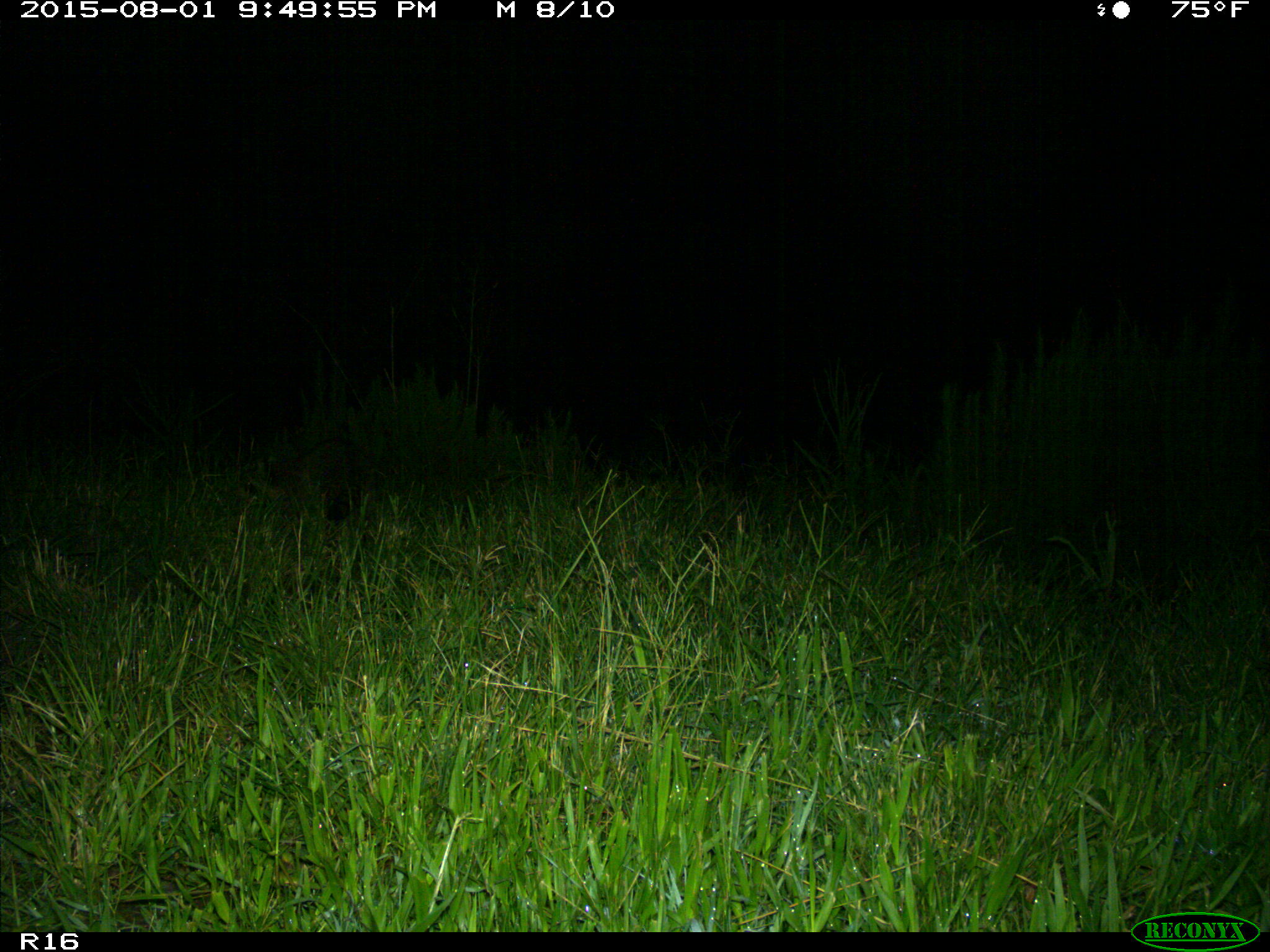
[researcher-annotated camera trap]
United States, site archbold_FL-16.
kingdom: Animalia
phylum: Chordata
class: Mammalia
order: Carnivora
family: Procyonidae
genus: Procyon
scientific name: Procyon lotor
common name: common raccoon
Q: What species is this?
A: Procyon lotor (common raccoon).